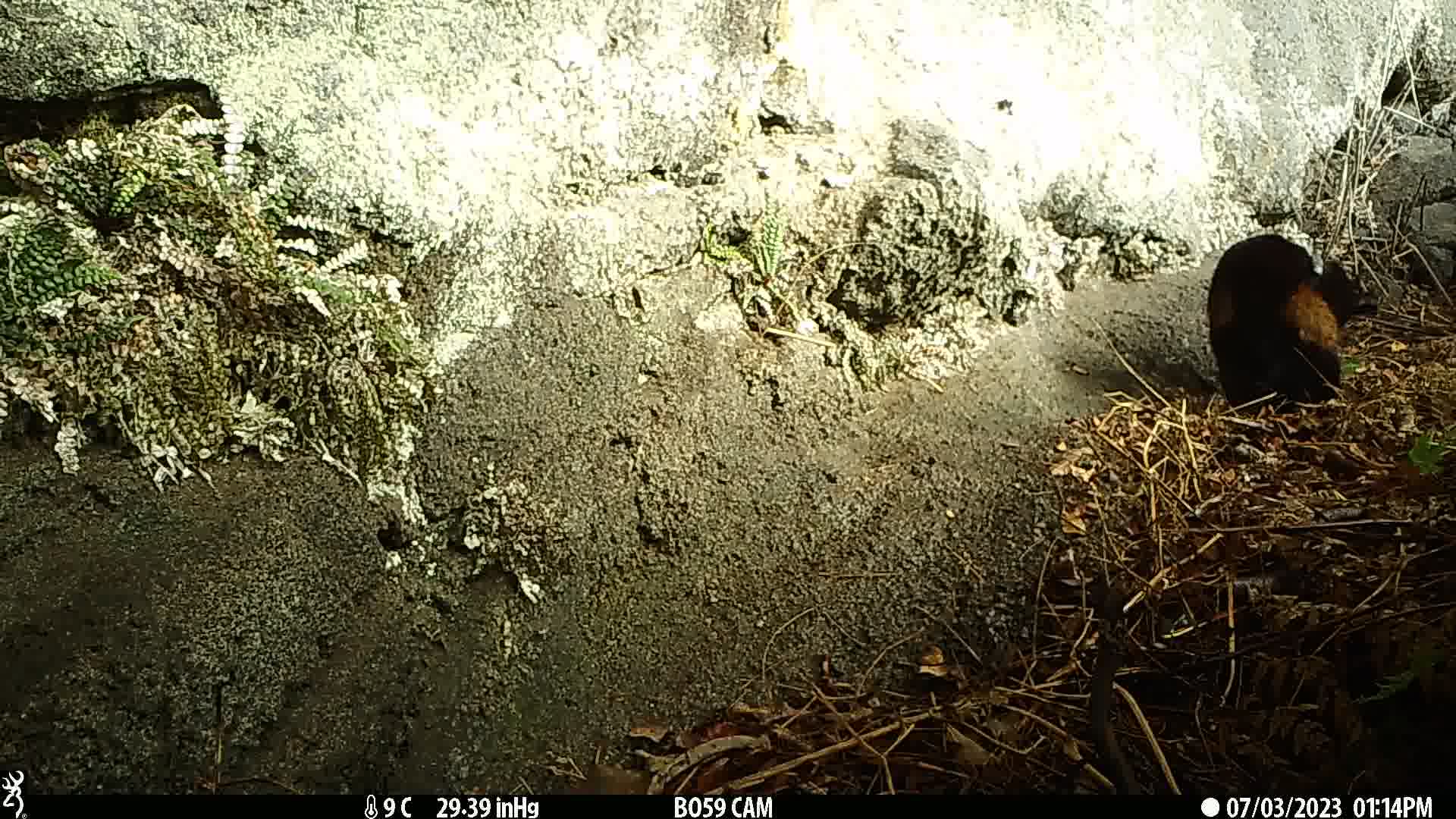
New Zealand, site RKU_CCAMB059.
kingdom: Animalia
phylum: Chordata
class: Mammalia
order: Carnivora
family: Felidae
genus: Felis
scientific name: Felis catus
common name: domestic cat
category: cat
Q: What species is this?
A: Cat (domestic cat) (Felis catus).